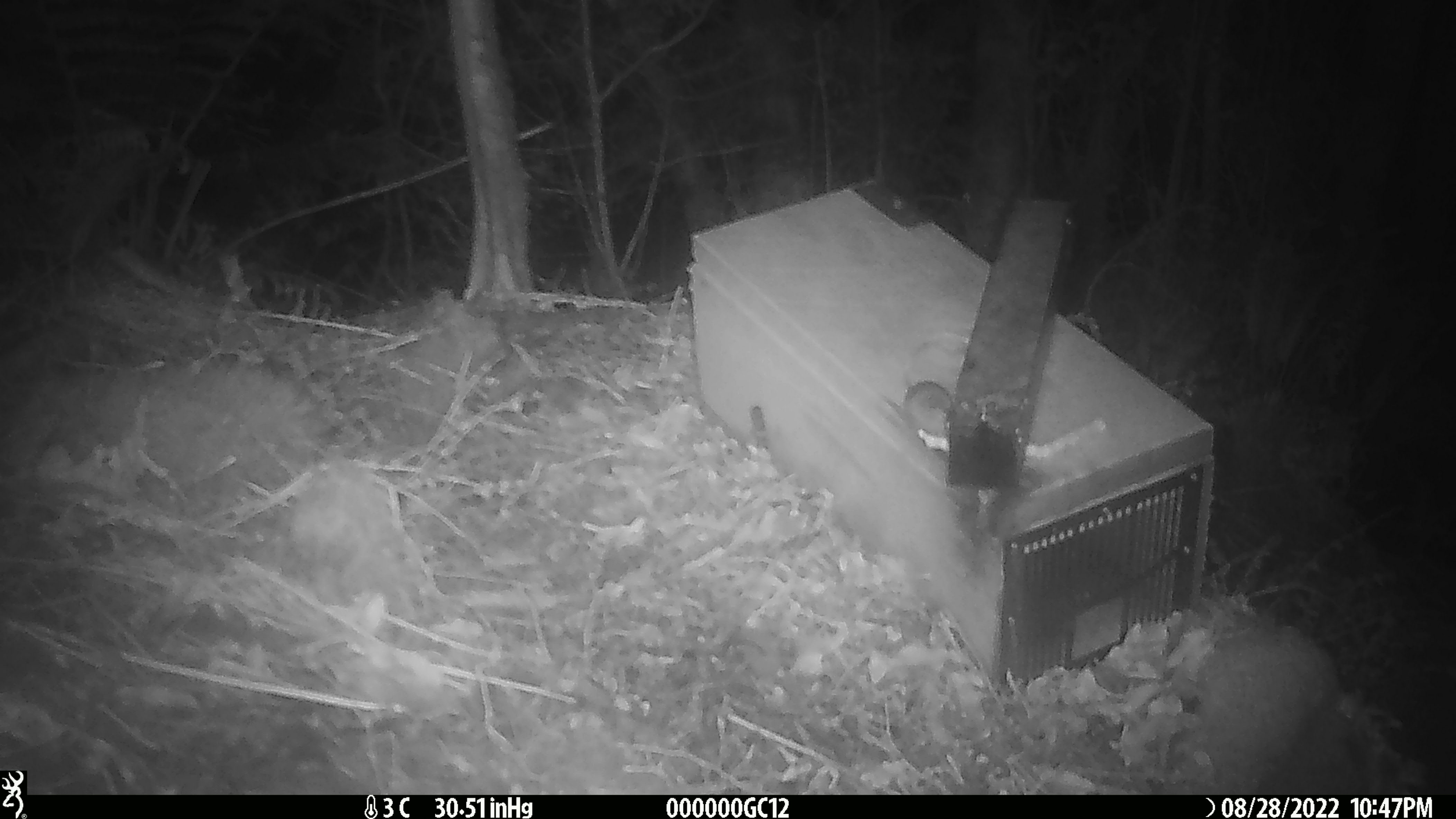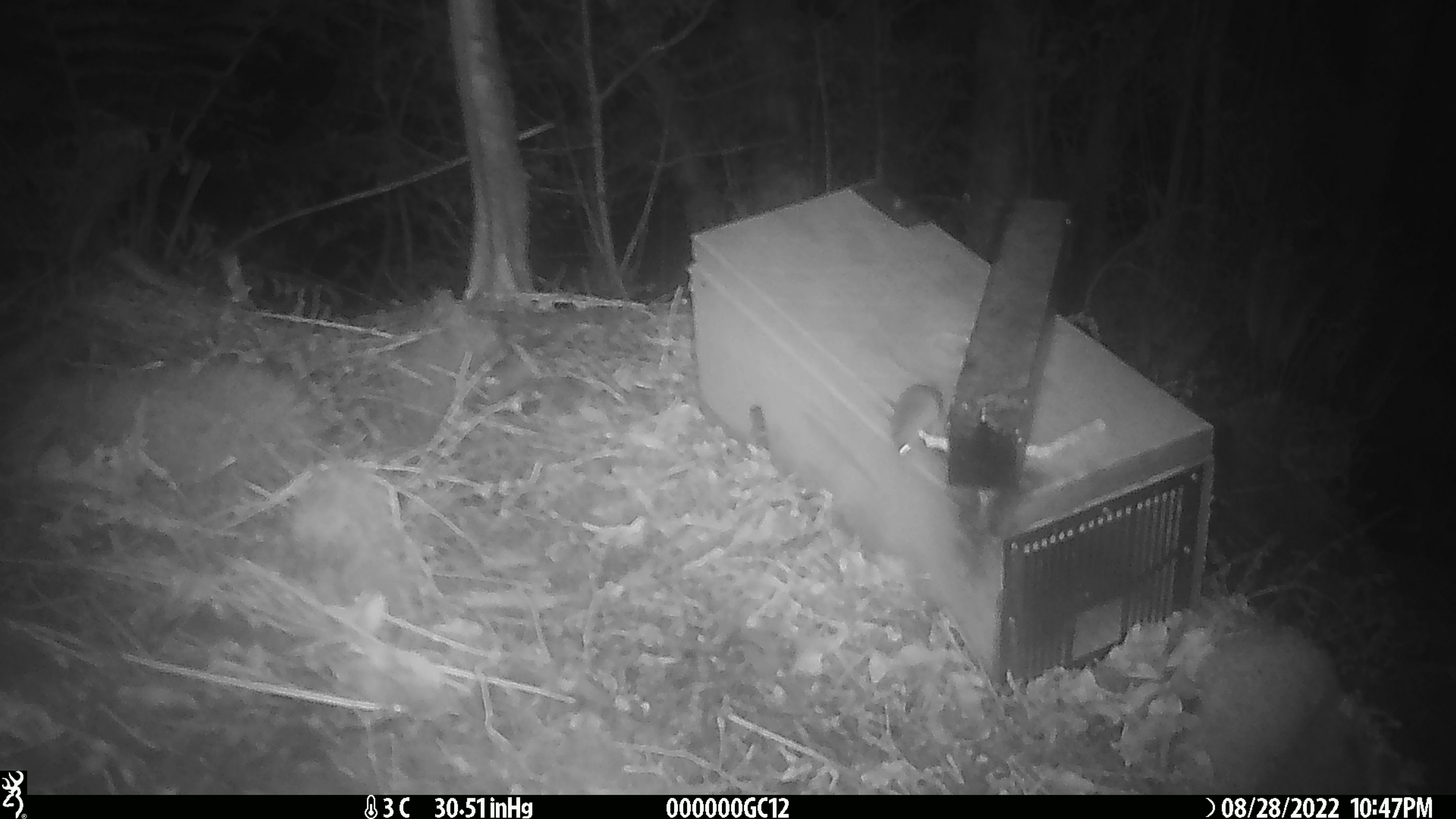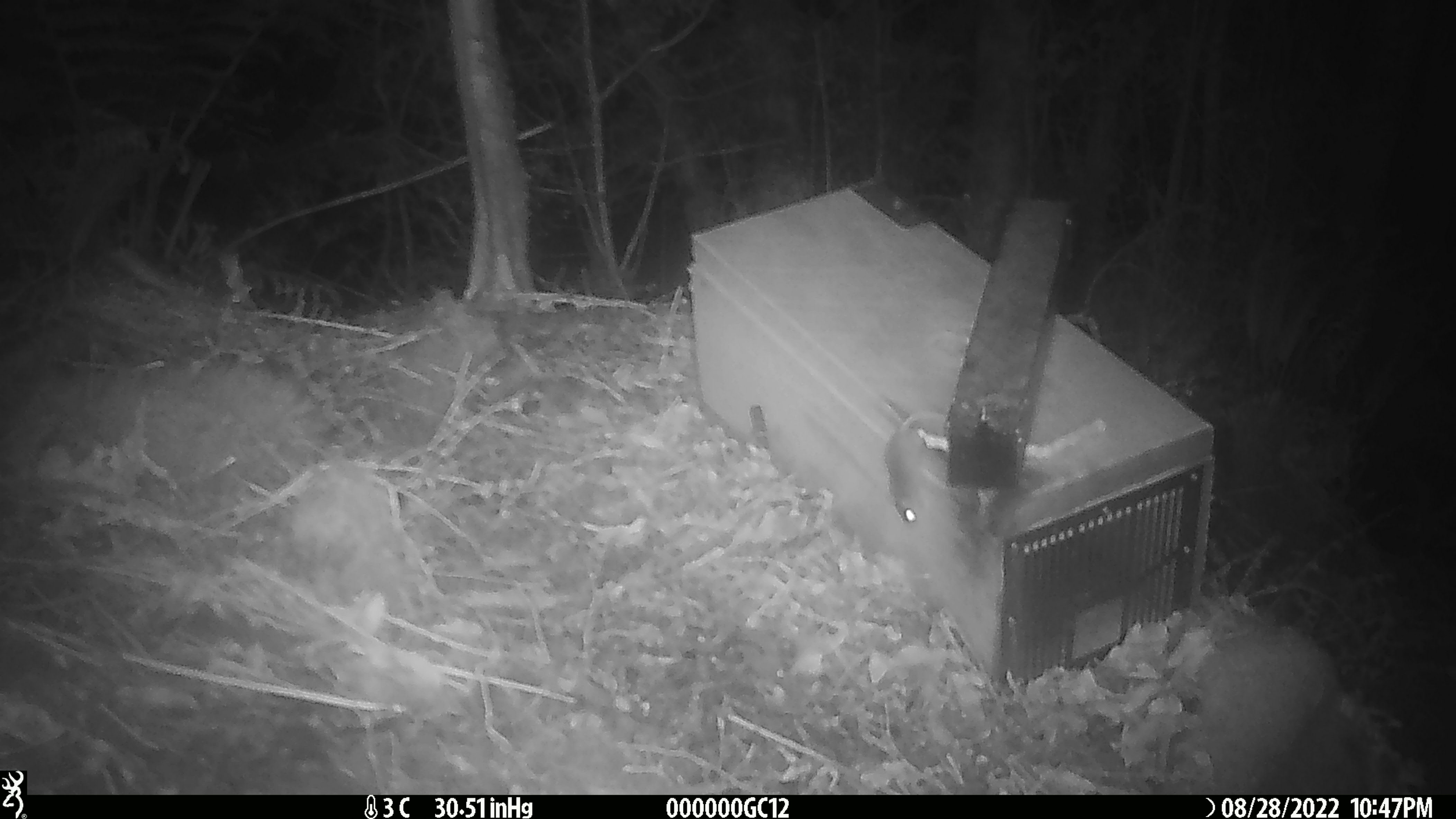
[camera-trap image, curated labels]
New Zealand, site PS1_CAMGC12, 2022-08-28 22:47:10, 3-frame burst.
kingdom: Animalia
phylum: Chordata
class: Mammalia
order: Rodentia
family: Muridae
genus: Mus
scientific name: Mus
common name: mouse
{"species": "mouse (Mus)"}